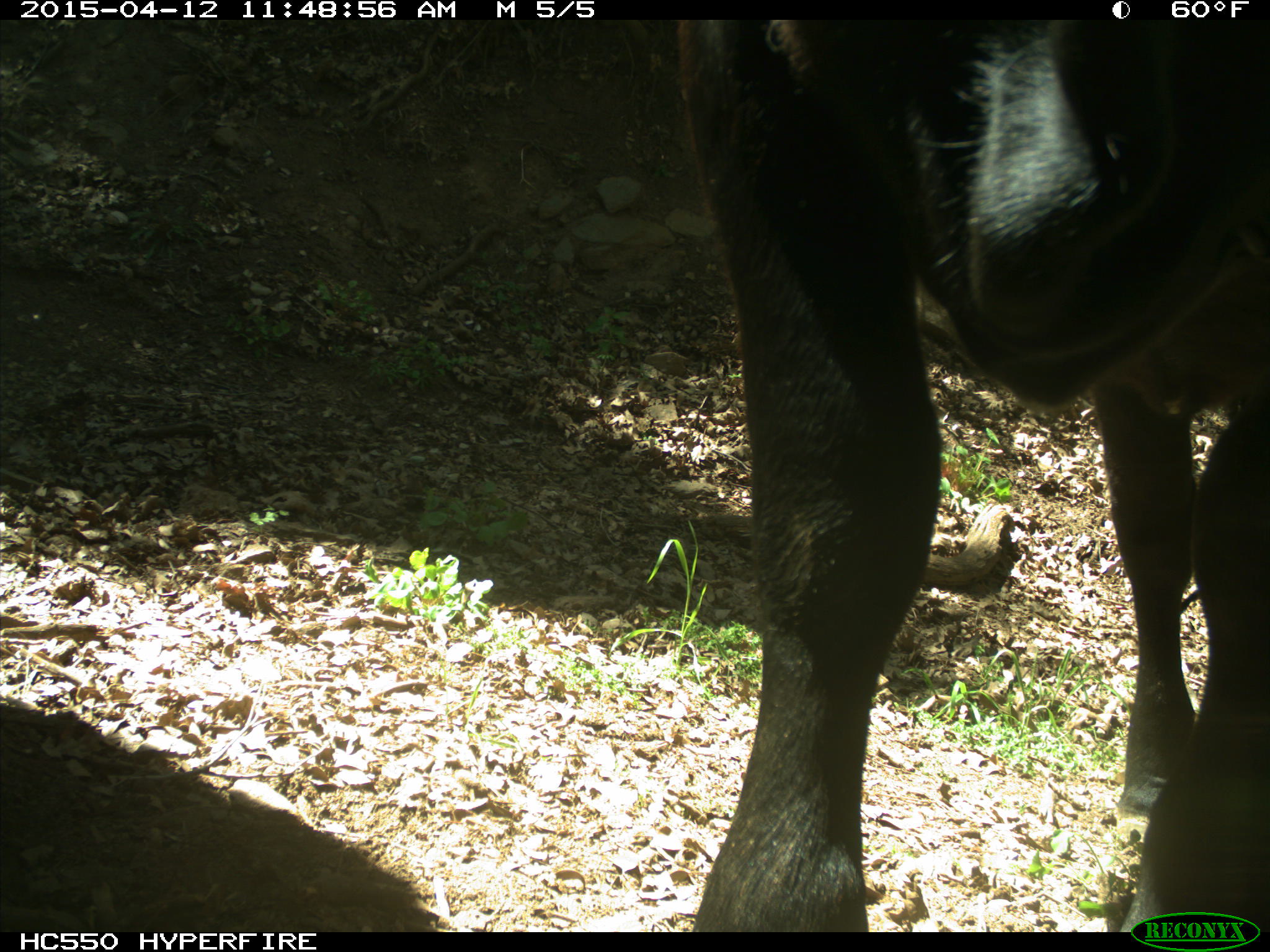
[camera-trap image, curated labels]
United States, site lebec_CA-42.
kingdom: Animalia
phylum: Chordata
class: Mammalia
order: Artiodactyla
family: Bovidae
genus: Bos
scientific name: Bos taurus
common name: domestic cow